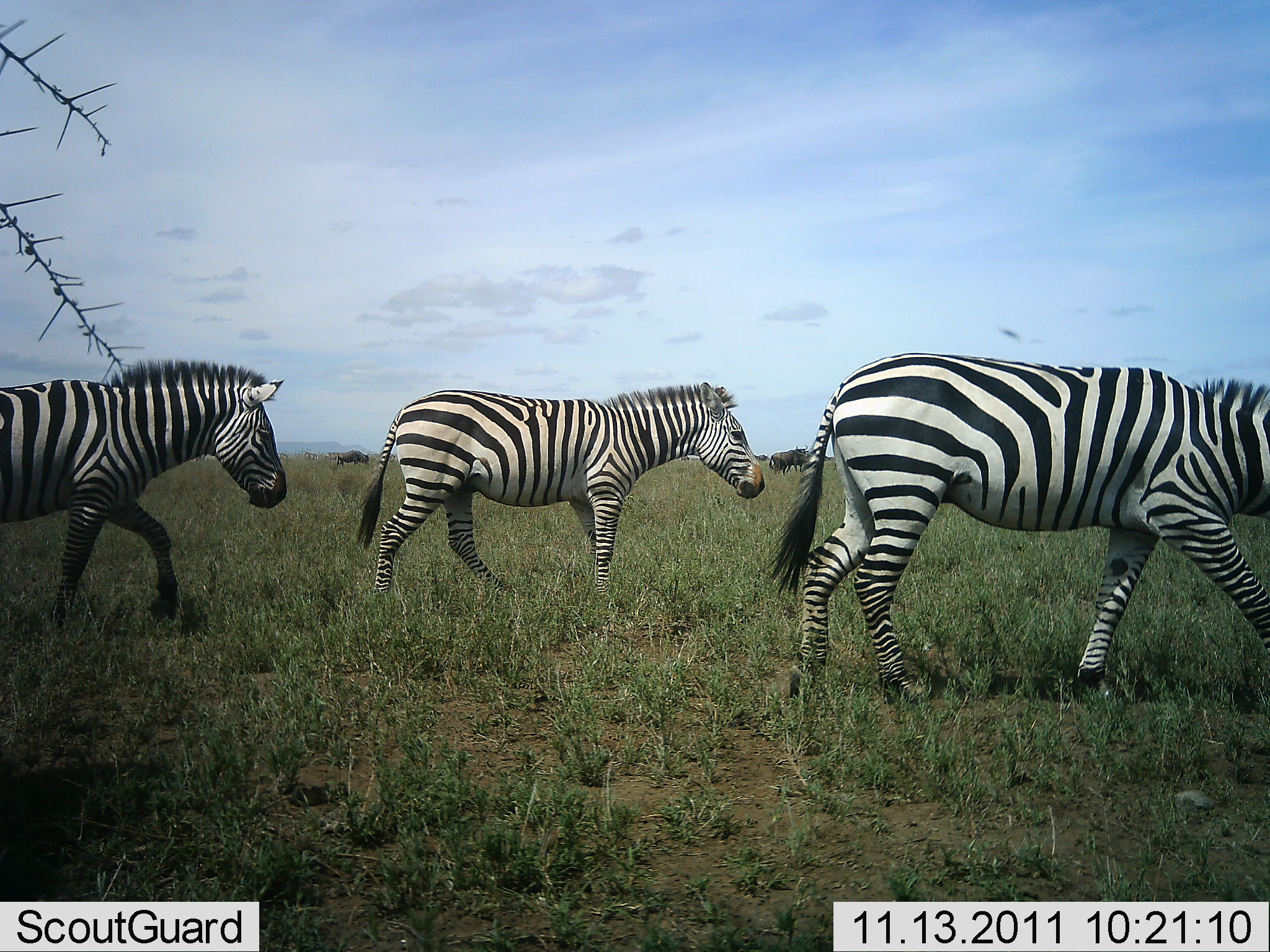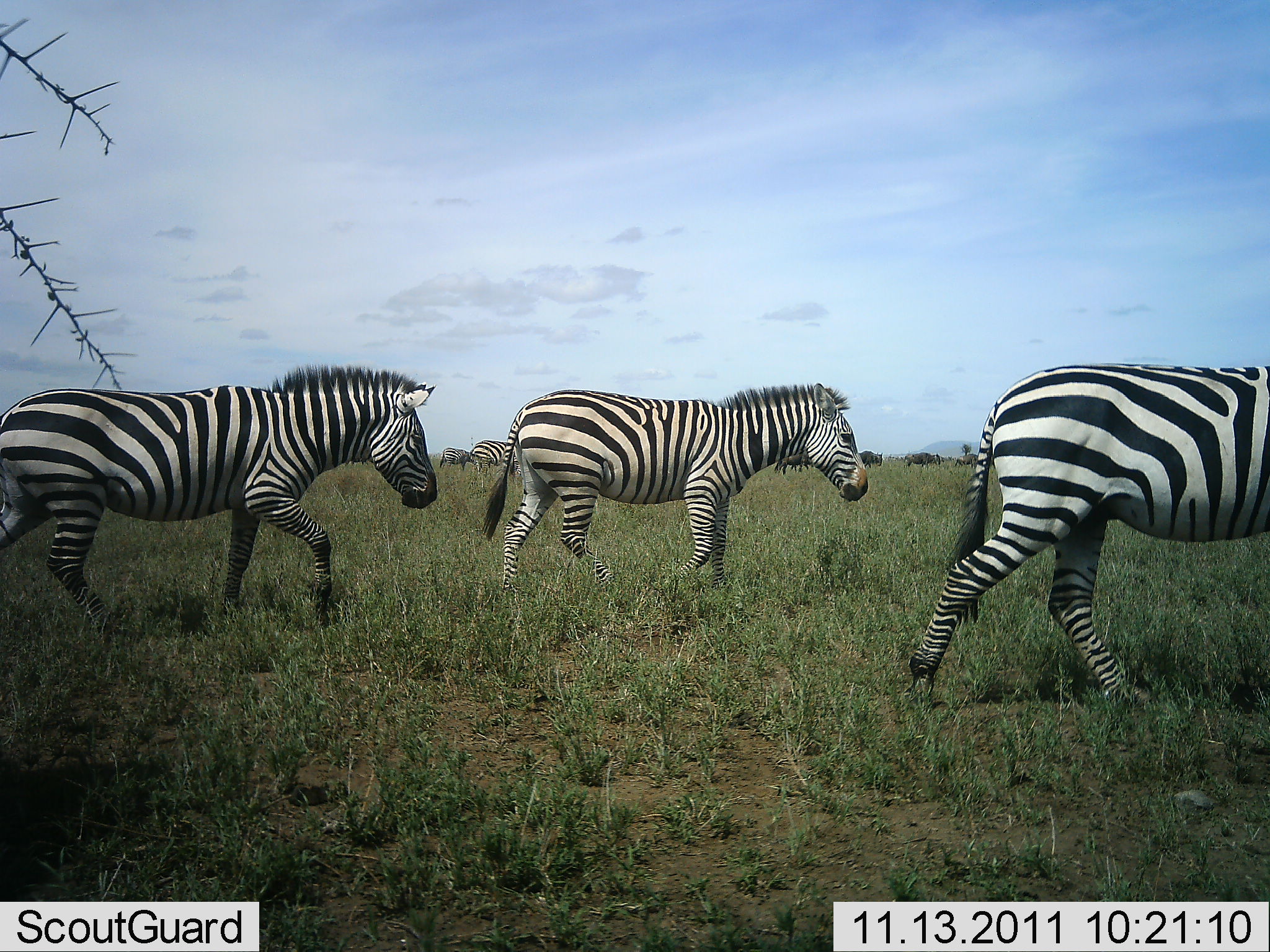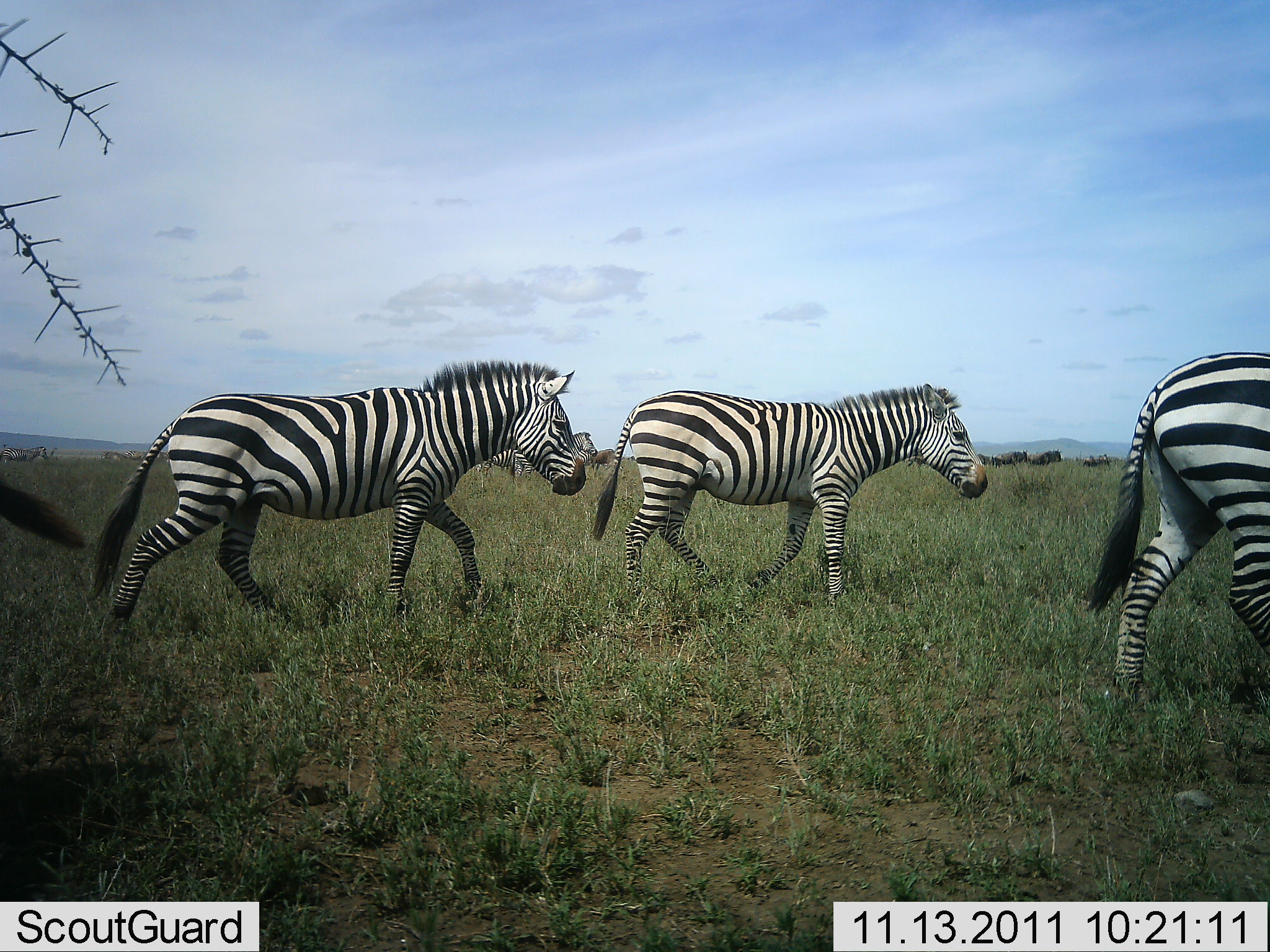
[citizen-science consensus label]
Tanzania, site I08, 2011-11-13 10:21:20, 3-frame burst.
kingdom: Animalia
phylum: Chordata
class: Mammalia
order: Perissodactyla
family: Equidae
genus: Equus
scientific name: Equus quagga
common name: plains zebra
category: zebra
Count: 4.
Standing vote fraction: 5%.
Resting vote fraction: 0%.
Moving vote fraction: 95%.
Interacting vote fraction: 0%.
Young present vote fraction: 0%.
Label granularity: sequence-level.